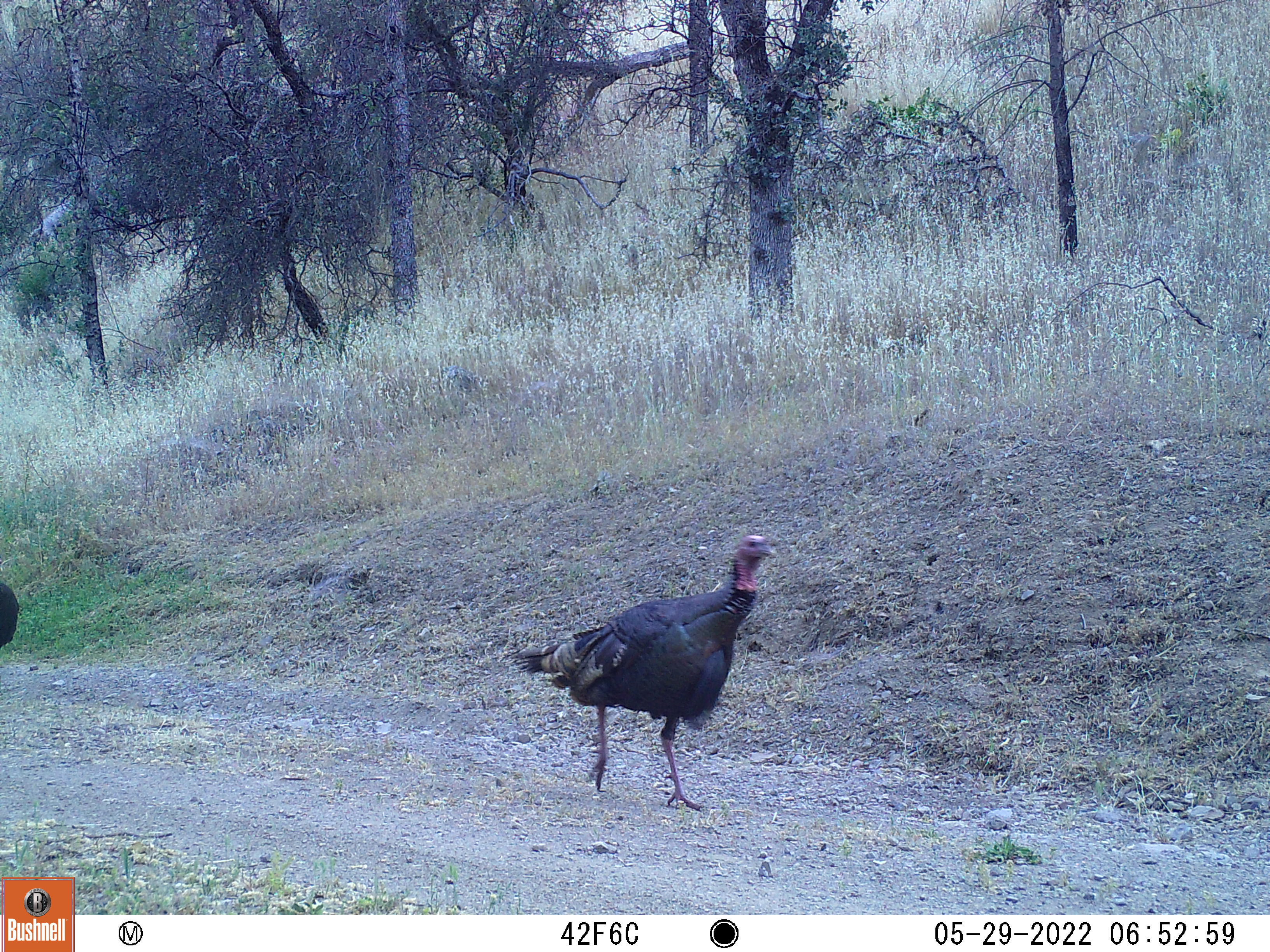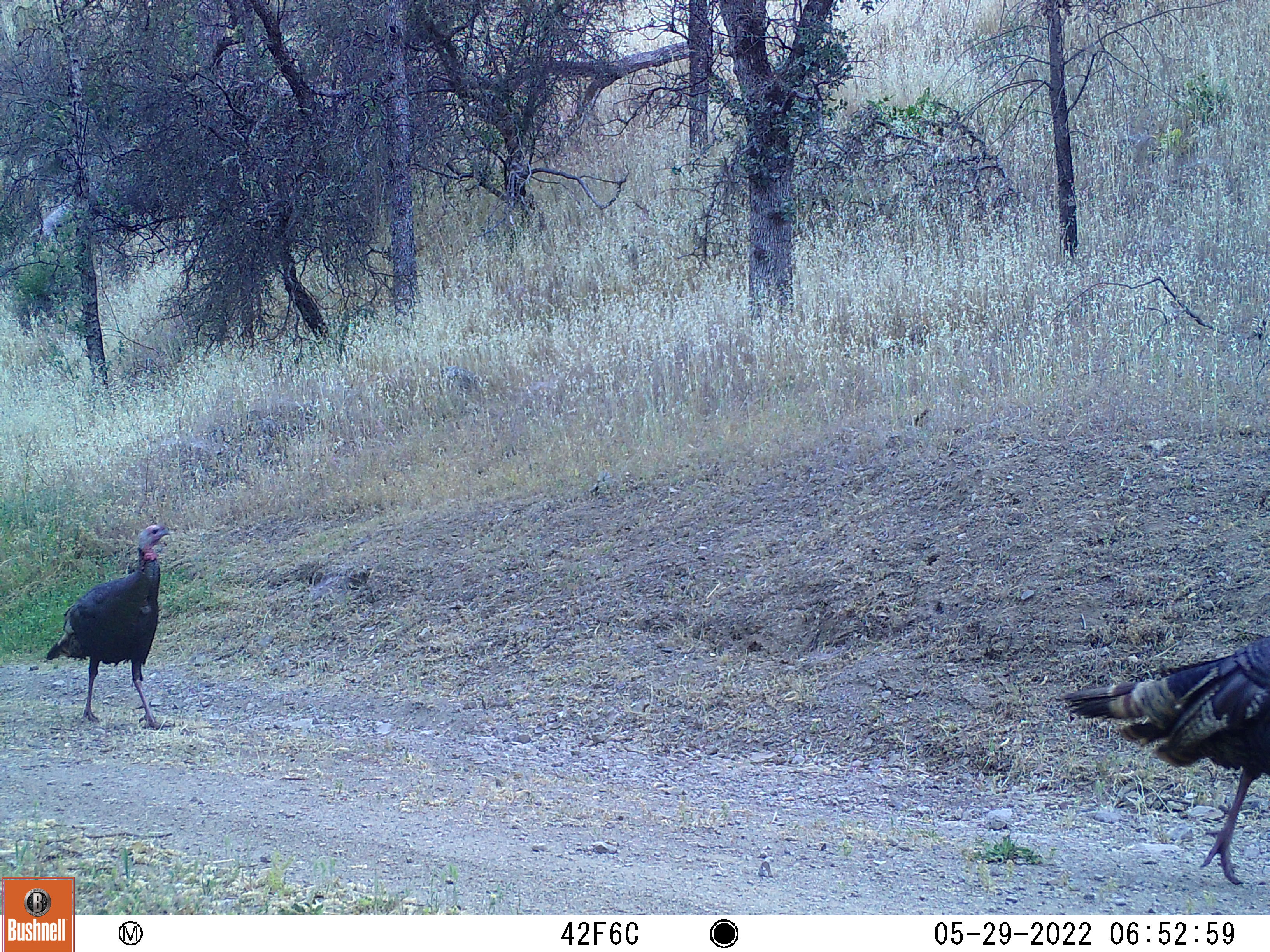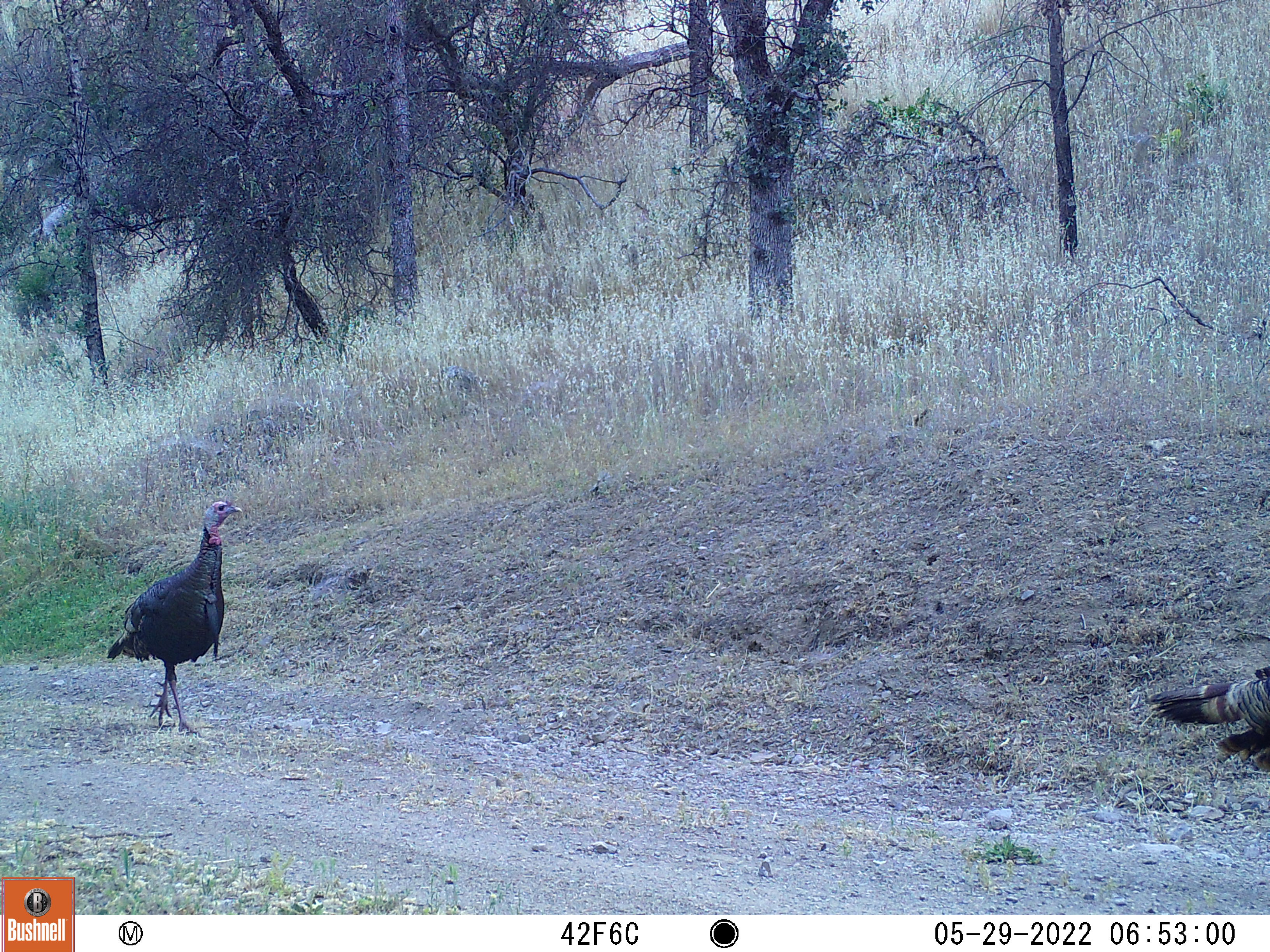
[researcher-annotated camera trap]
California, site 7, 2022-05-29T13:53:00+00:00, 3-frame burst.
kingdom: Animalia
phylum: Chordata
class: Aves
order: Galliformes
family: Phasianidae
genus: Meleagris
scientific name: Meleagris gallopavo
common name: turkey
Turkey (Meleagris gallopavo).